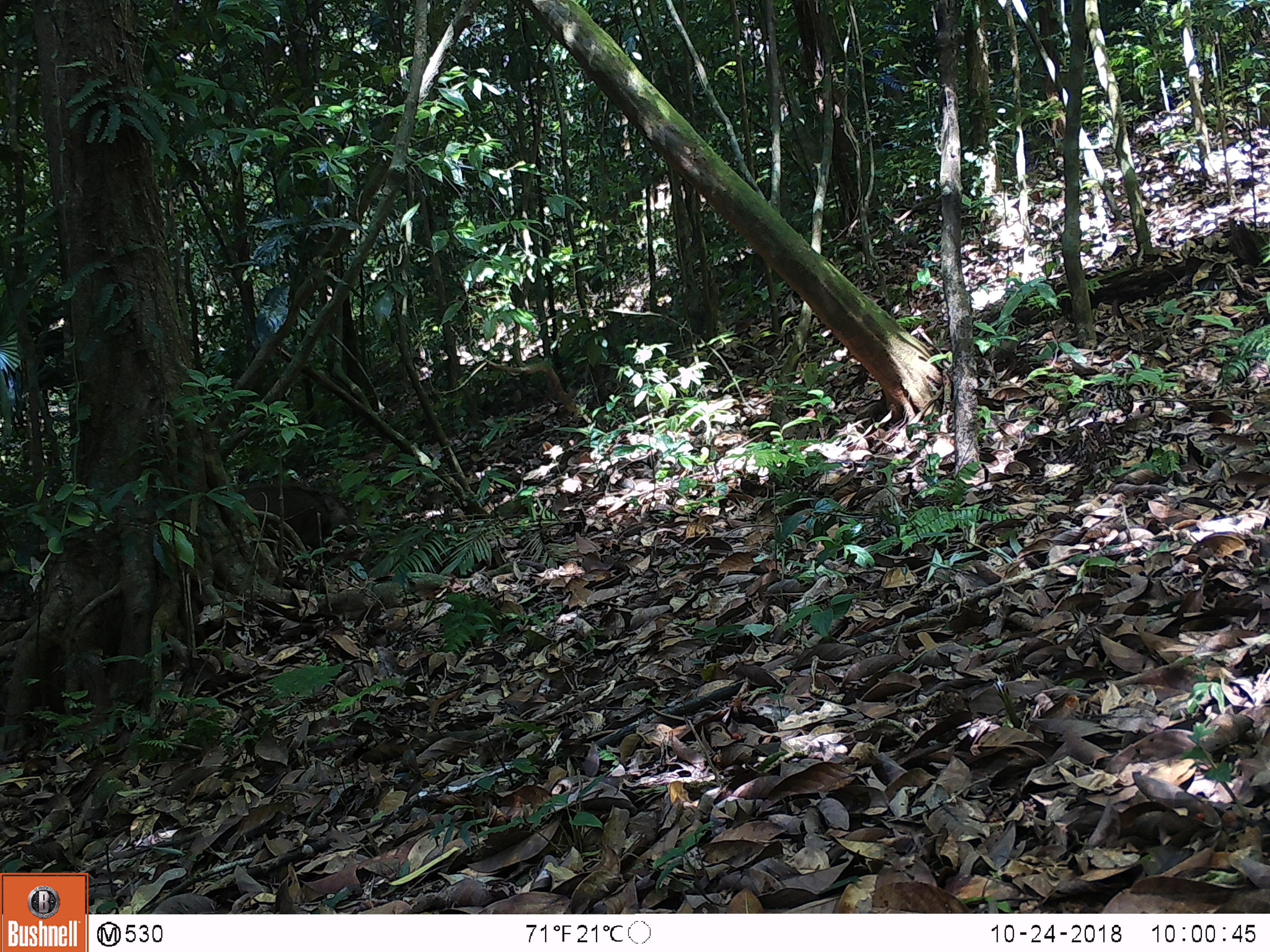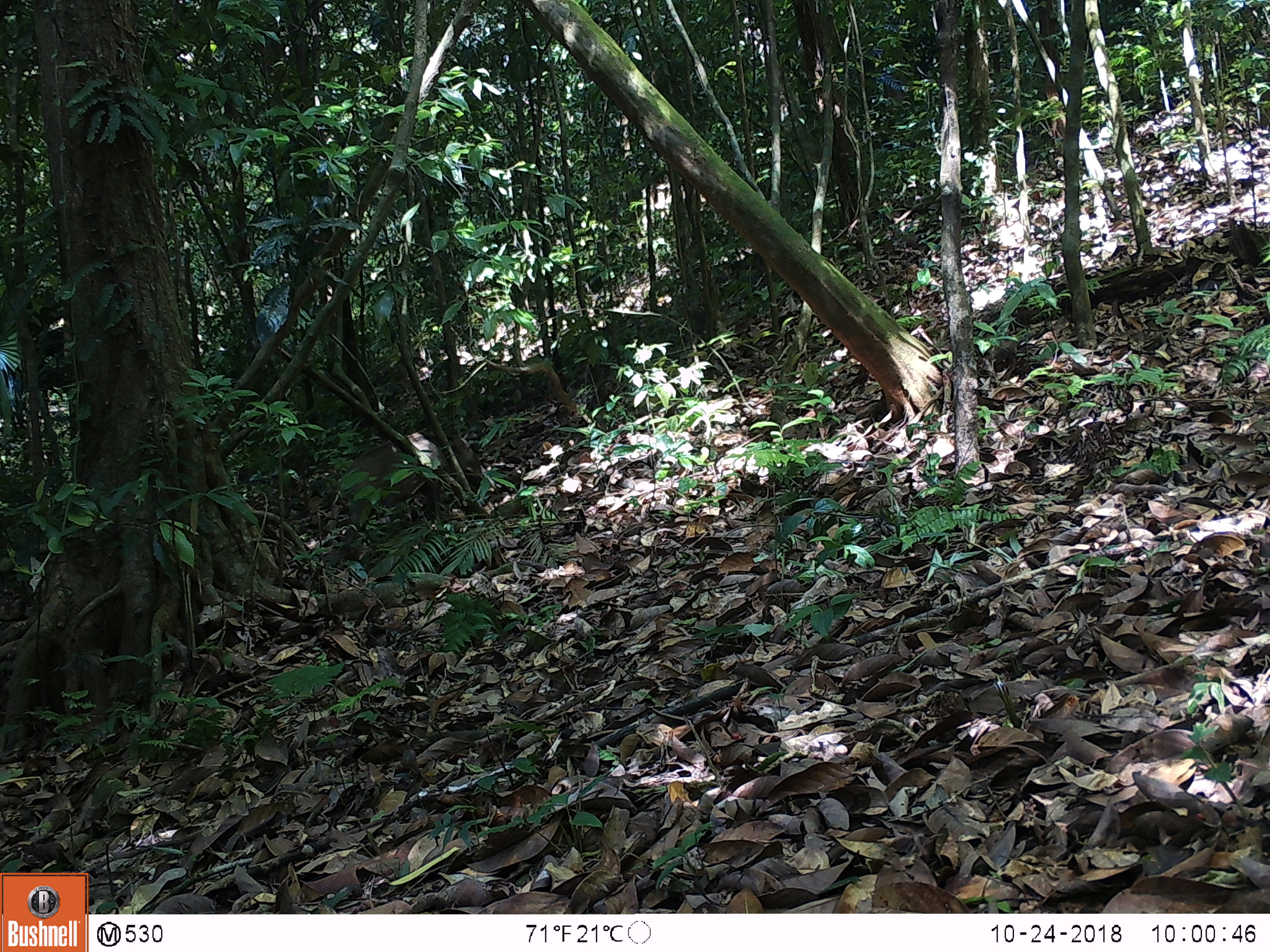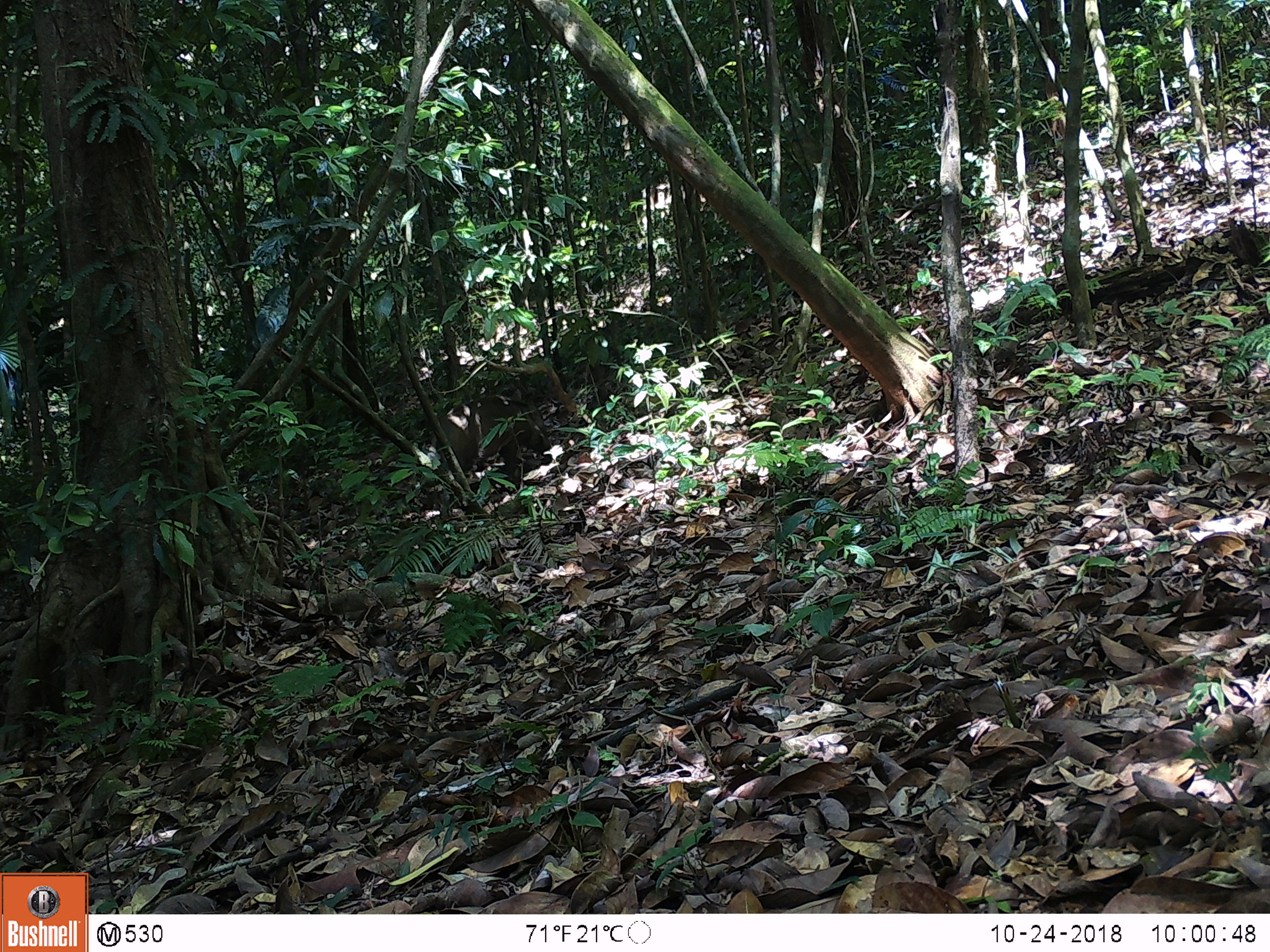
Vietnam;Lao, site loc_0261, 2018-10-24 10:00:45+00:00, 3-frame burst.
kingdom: Animalia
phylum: Chordata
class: Mammalia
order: Artiodactyla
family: Suidae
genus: Sus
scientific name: Sus scrofa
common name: eurasian wild pig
Eurasian wild pig (Sus scrofa). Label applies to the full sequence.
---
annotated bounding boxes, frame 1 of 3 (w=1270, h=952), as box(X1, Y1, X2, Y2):
eurasian wild pig: box(240, 485, 368, 567)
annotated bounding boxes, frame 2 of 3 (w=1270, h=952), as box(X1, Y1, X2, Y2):
eurasian wild pig: box(338, 432, 480, 560)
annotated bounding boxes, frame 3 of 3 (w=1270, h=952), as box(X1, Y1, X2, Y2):
eurasian wild pig: box(431, 395, 552, 489)